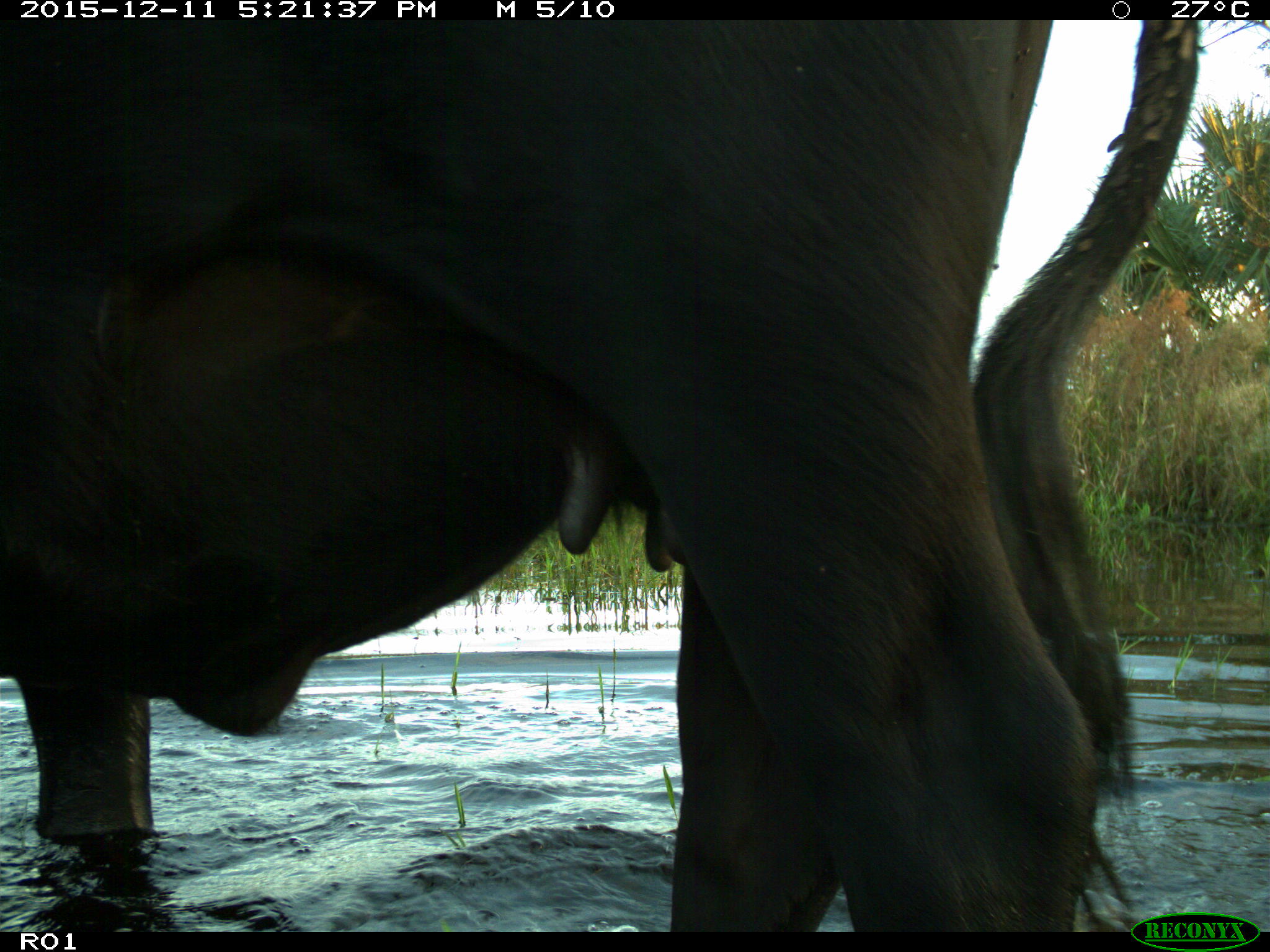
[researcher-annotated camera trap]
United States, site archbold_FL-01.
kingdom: Animalia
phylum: Chordata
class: Mammalia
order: Artiodactyla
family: Bovidae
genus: Bos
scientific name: Bos taurus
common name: domestic cow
Bos taurus (domestic cow).